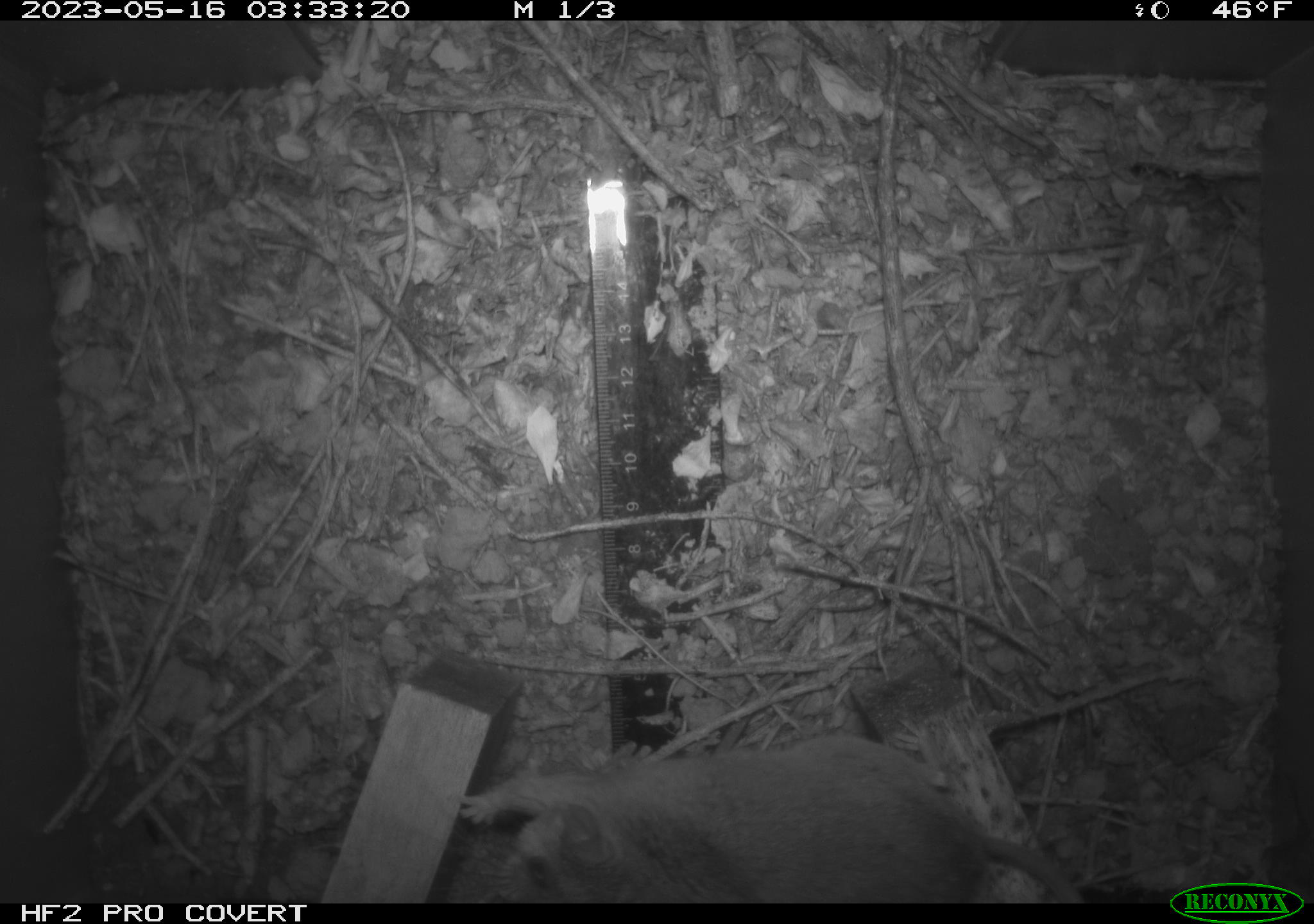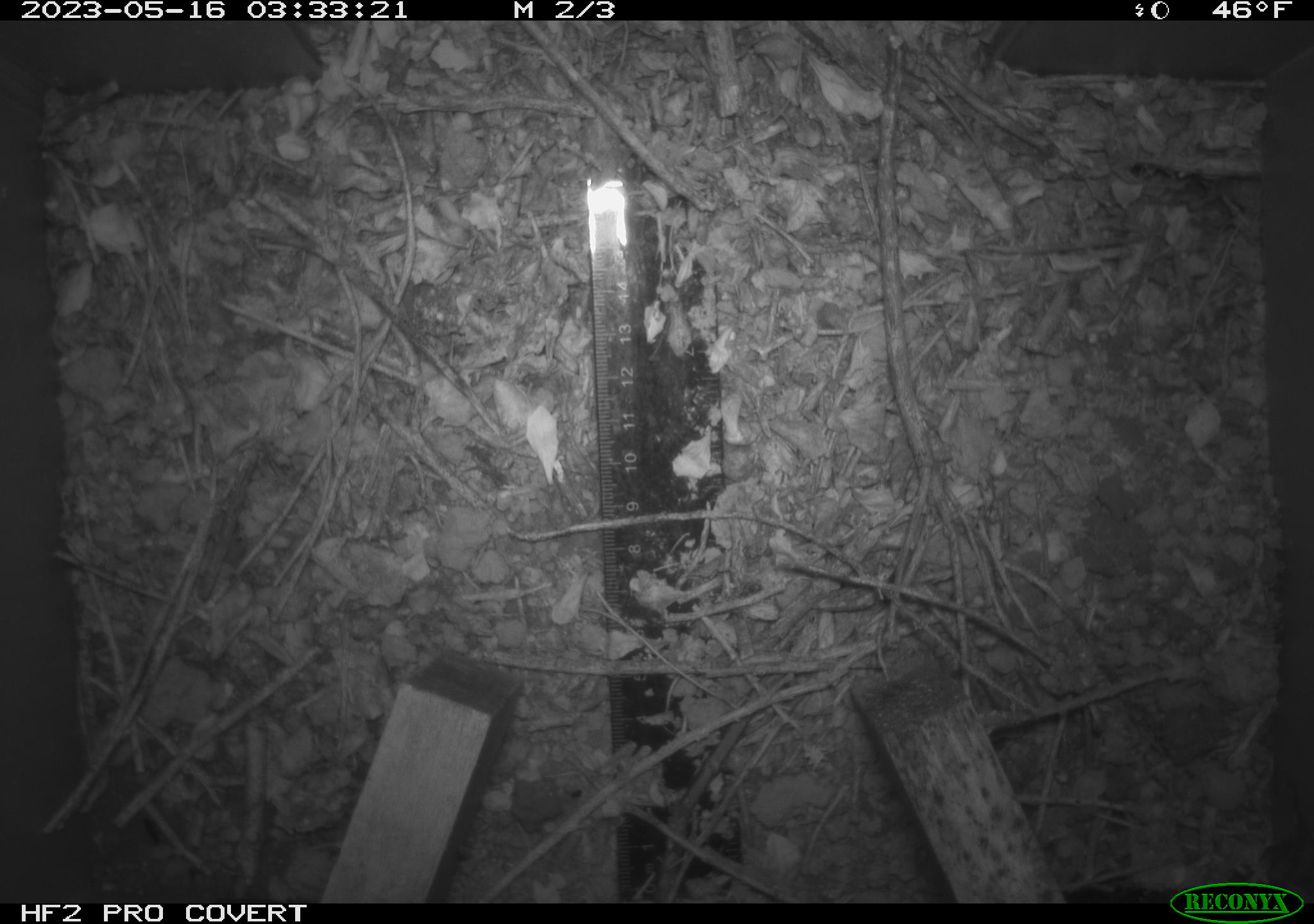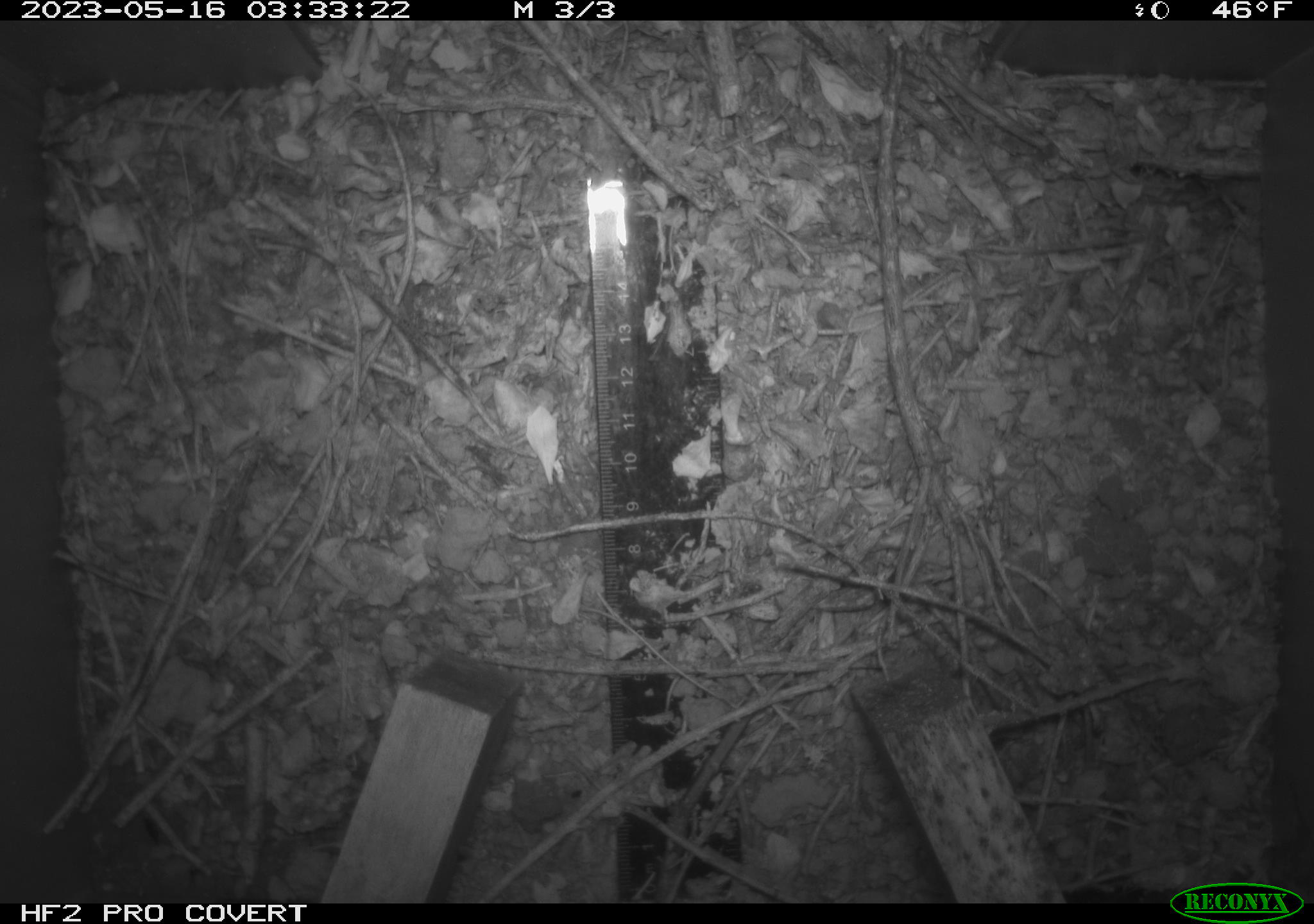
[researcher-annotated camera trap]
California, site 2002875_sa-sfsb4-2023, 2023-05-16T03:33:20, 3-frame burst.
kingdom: Animalia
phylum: Chordata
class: Mammalia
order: Rodentia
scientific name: Rodentia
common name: mouse species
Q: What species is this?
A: Mouse species (Rodentia).